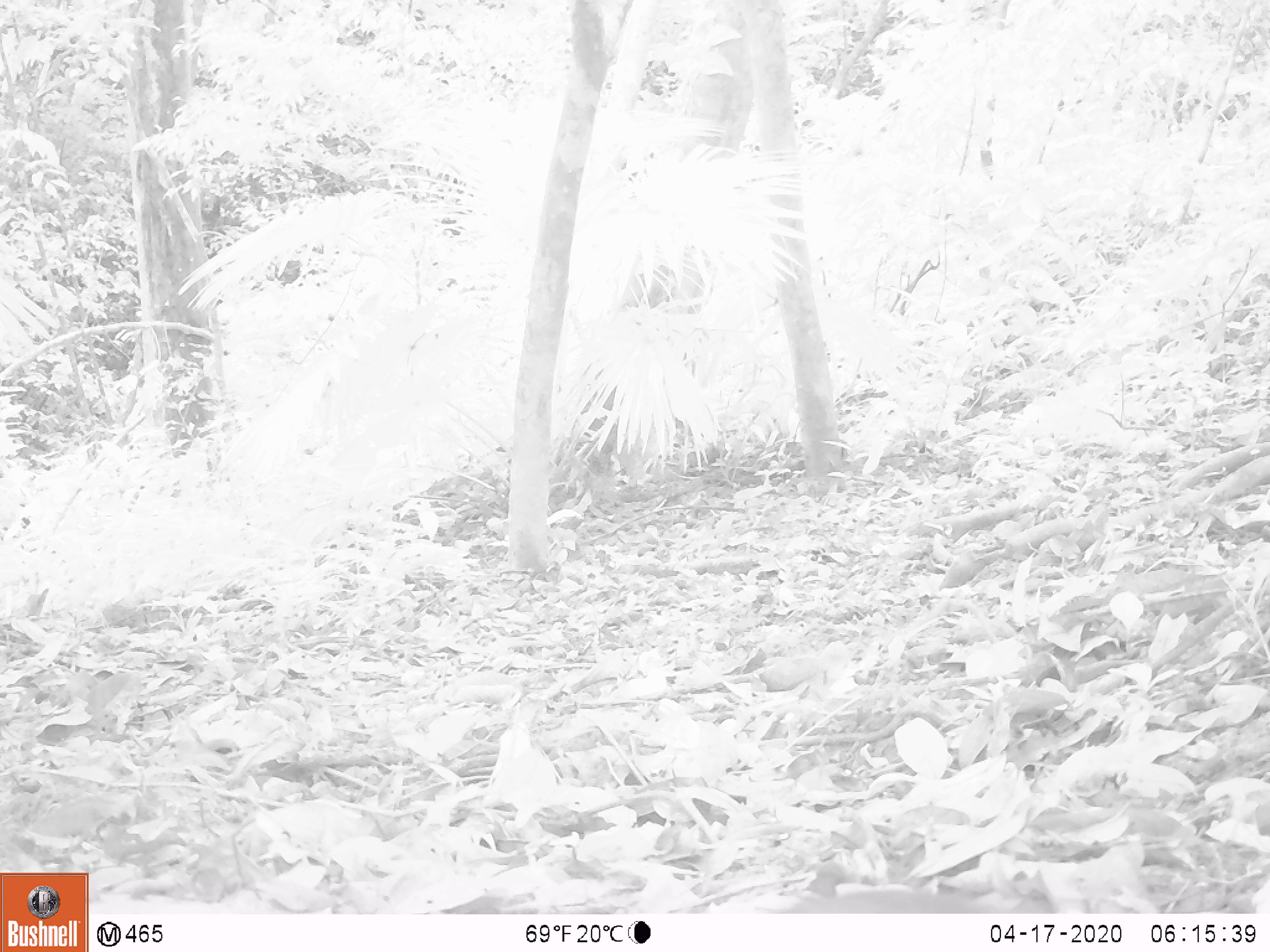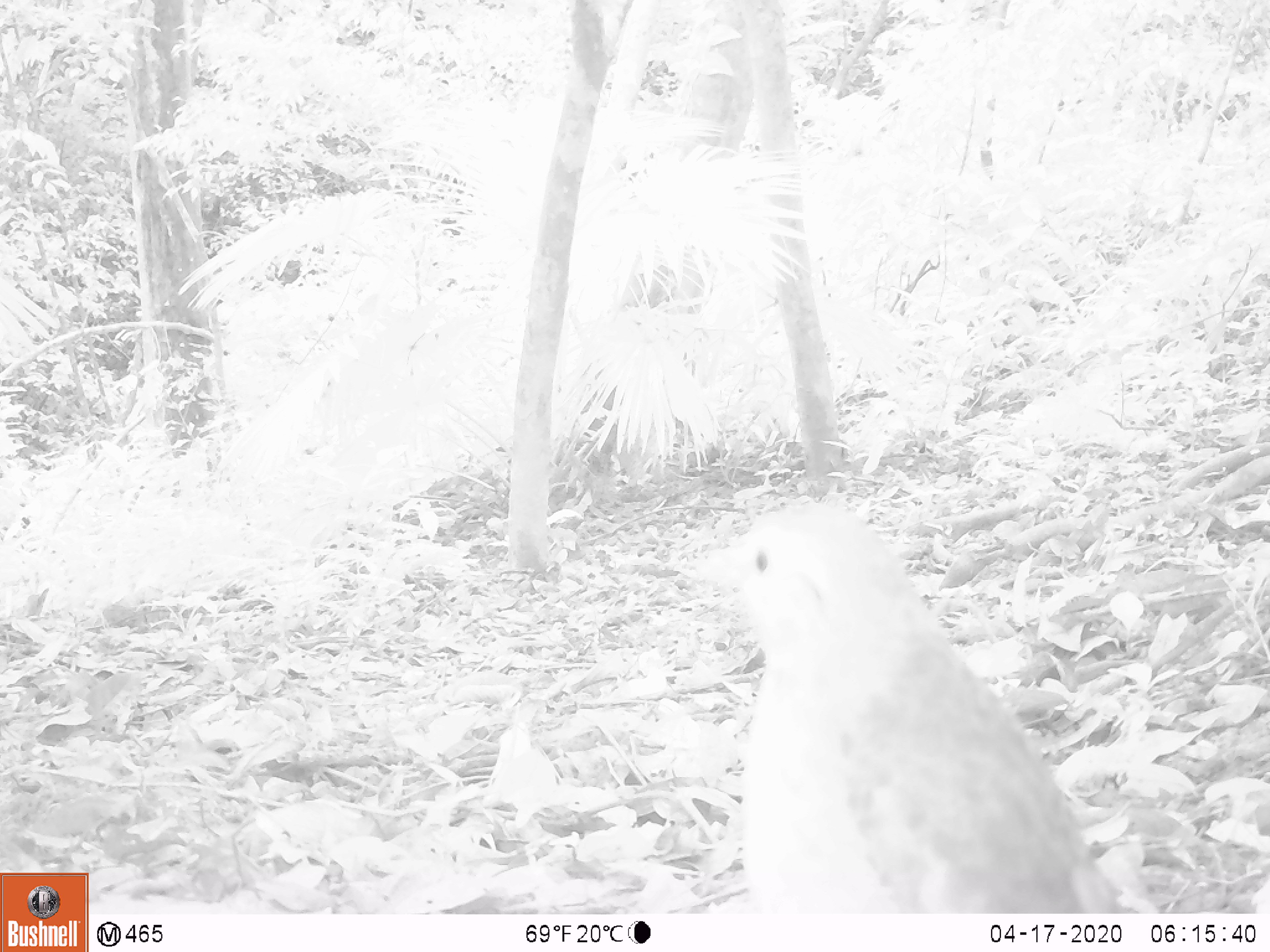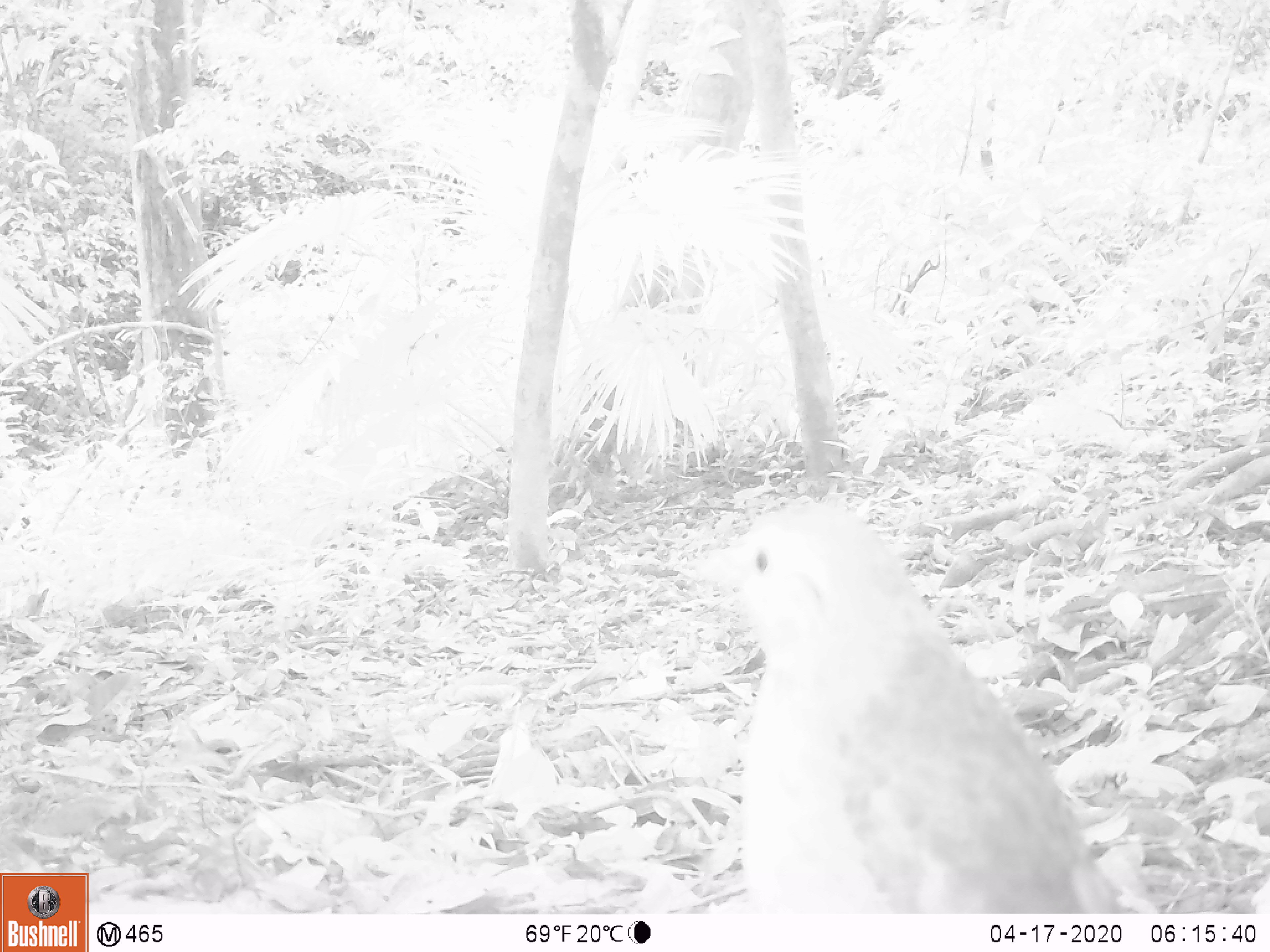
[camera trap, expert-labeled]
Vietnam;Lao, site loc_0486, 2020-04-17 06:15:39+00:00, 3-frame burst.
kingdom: Animalia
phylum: Chordata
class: Aves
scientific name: Aves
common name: bird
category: unidentified bird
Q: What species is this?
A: Unidentified bird (bird) (Aves).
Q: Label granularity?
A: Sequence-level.